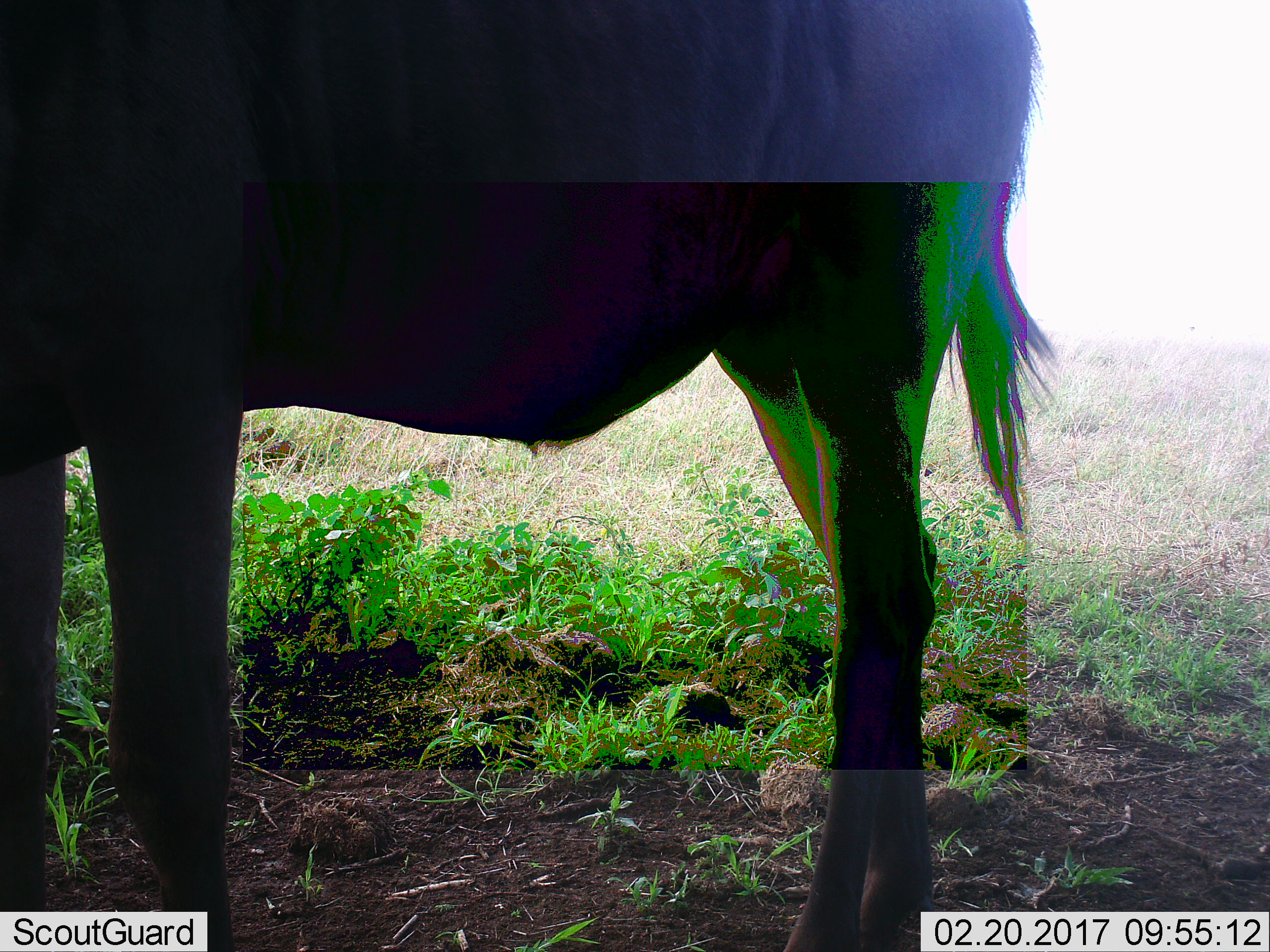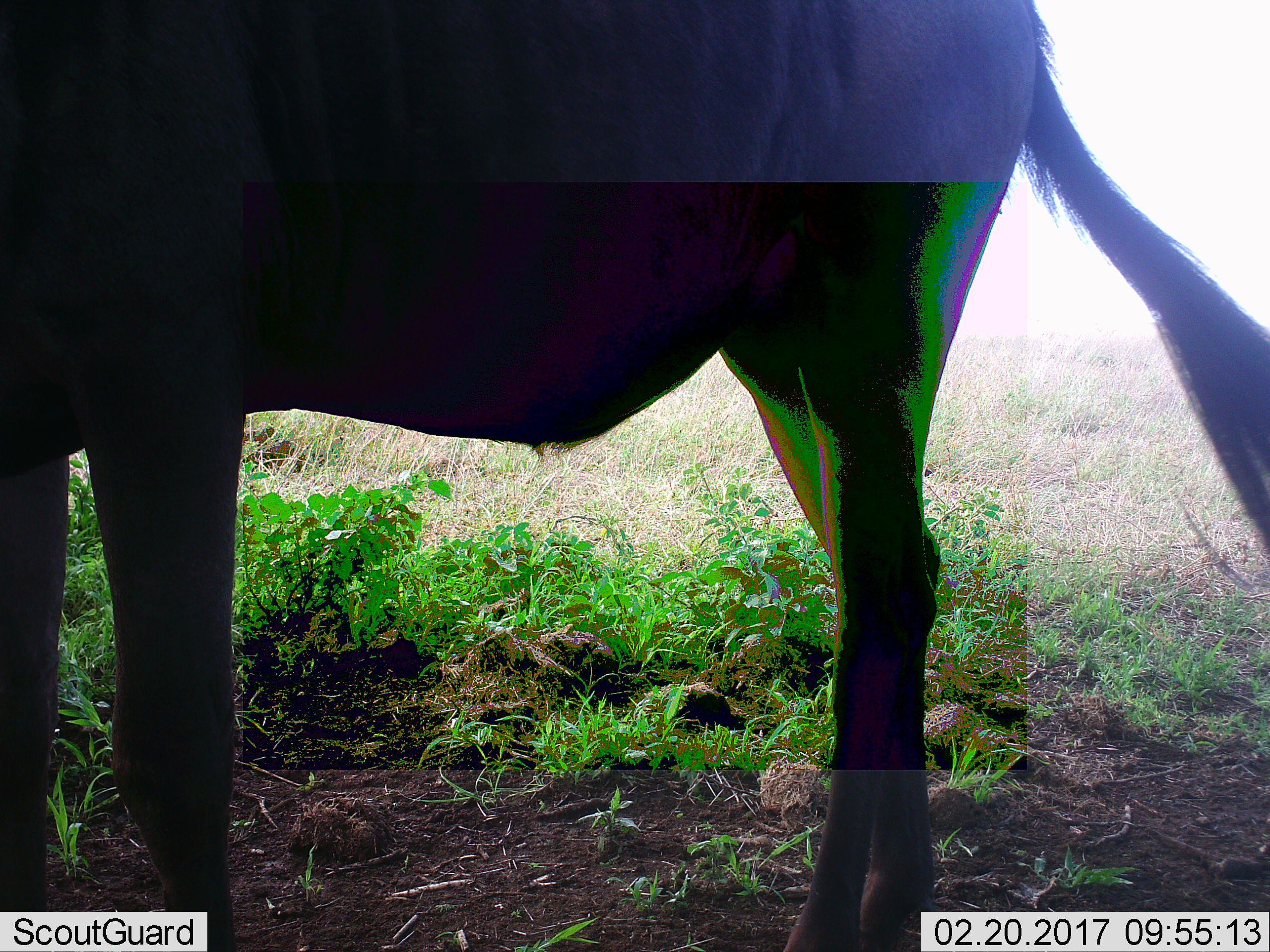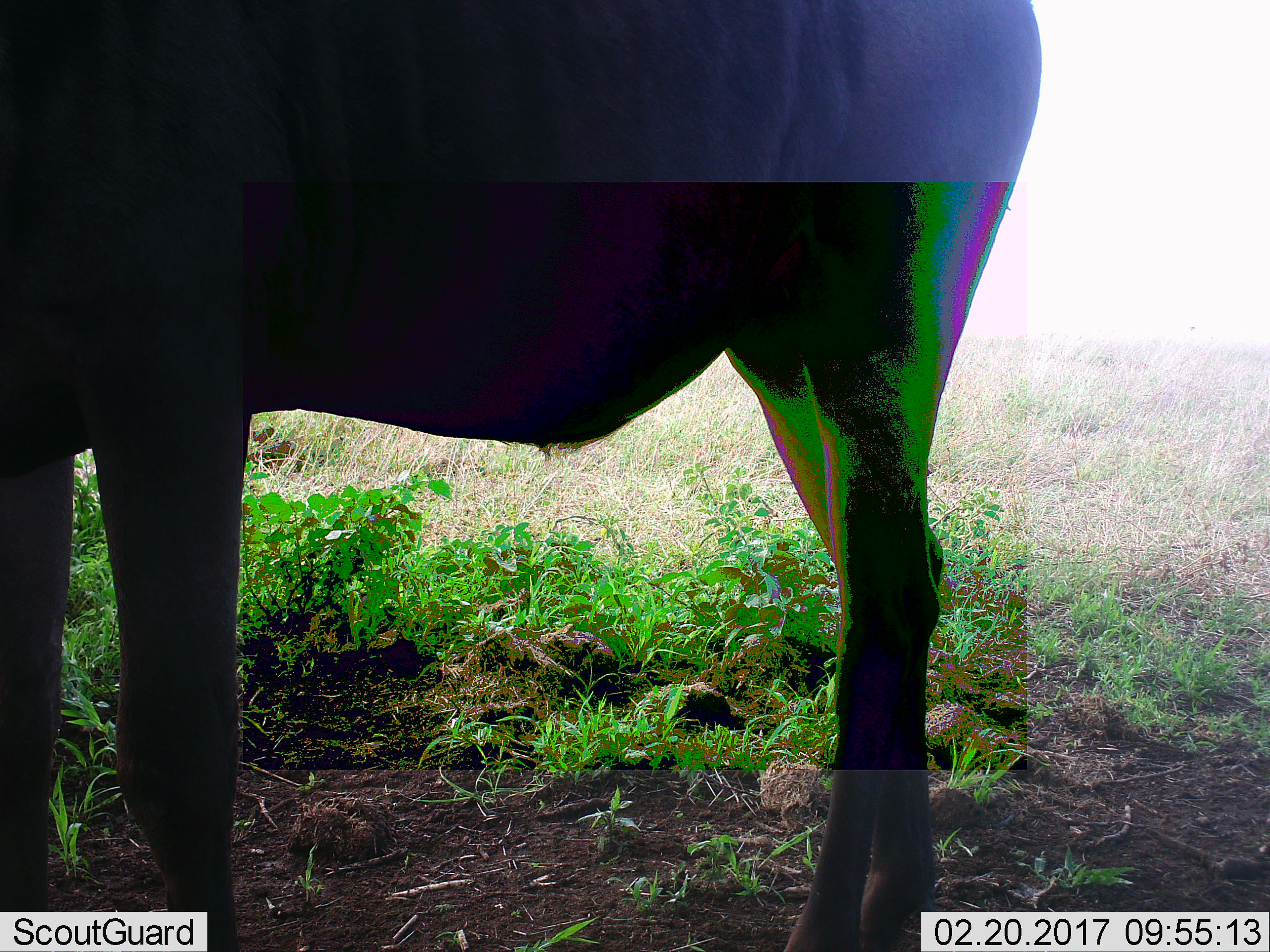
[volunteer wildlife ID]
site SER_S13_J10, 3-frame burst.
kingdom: Animalia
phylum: Chordata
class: Mammalia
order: Artiodactyla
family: Bovidae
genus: Connochaetes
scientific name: Connochaetes taurinus taurinus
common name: blue wildebeest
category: wildebeestblue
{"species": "wildebeestblue (blue wildebeest) (Connochaetes taurinus taurinus)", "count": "1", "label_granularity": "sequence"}